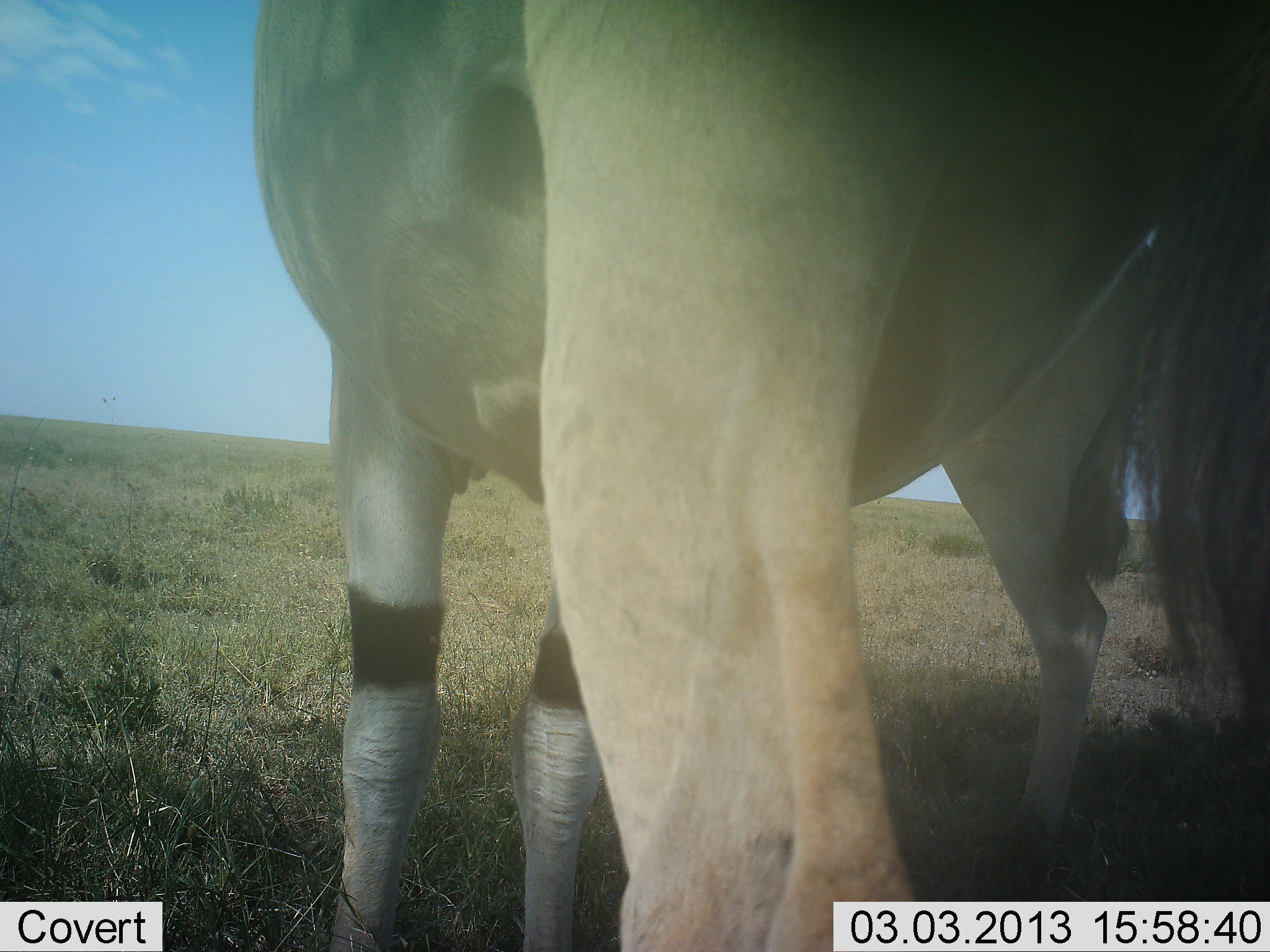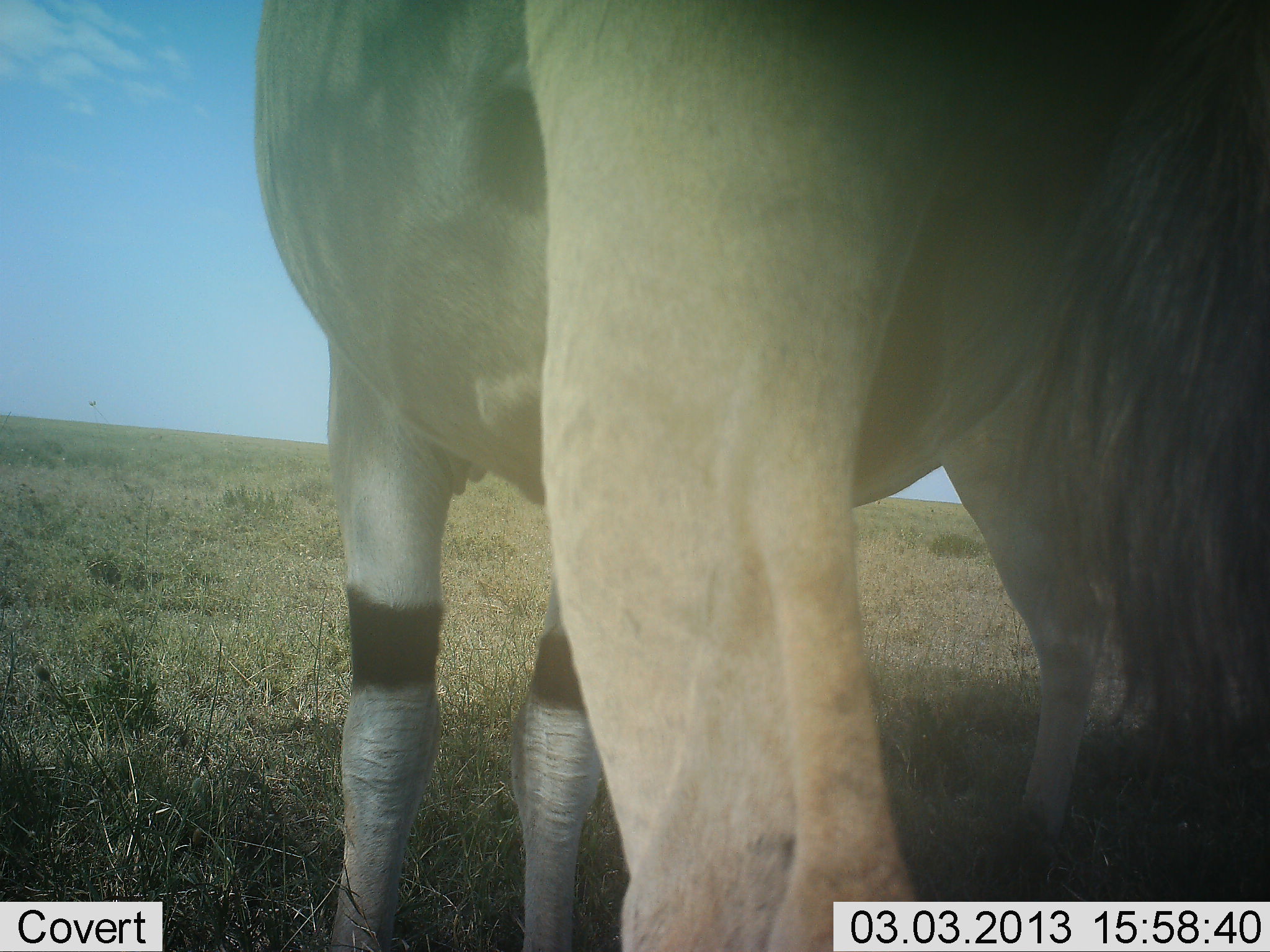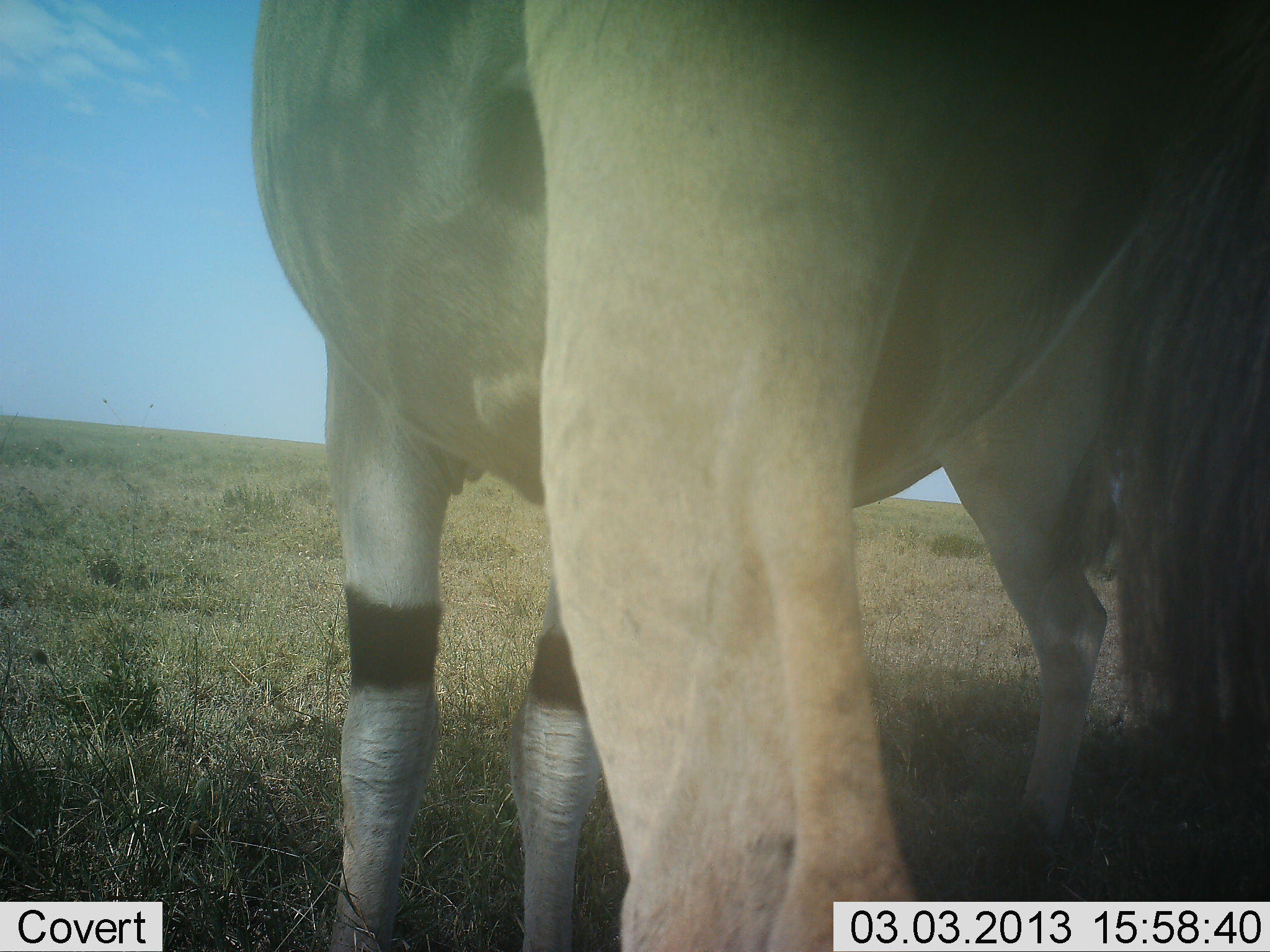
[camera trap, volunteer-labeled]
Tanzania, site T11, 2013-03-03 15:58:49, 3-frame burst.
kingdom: Animalia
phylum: Chordata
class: Mammalia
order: Artiodactyla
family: Bovidae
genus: Tragelaphus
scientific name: Tragelaphus oryx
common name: eland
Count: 1.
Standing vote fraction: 97%.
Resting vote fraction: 0%.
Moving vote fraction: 3%.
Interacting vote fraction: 3%.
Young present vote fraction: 0%.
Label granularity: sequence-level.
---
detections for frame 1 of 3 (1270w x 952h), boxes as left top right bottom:
animal: 247 0 1270 952; 927 243 1163 902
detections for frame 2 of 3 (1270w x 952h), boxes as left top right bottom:
animal: 247 0 1270 952; 936 310 1163 902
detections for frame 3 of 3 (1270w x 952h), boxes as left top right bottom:
animal: 247 0 1270 952; 936 242 1163 902